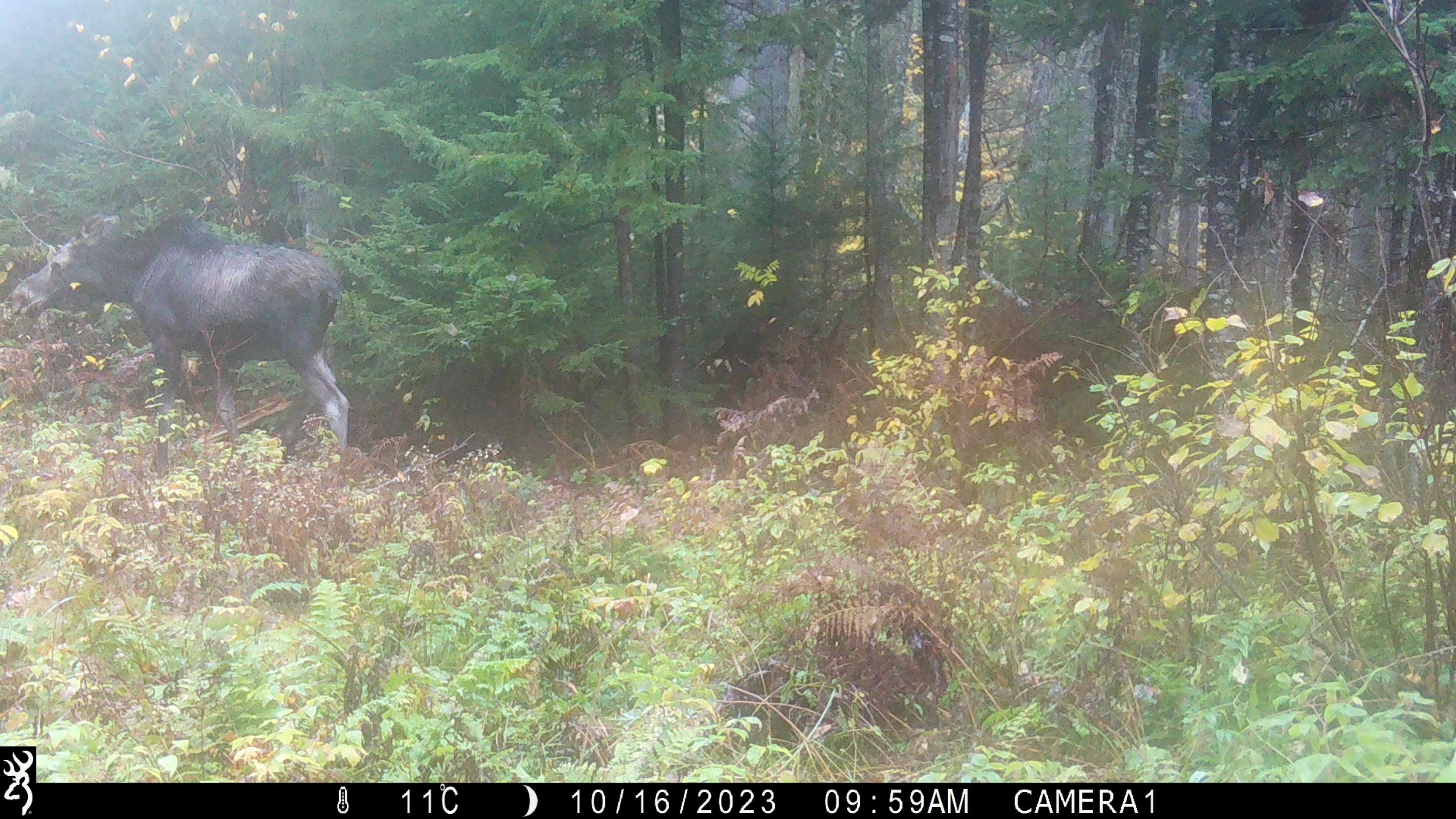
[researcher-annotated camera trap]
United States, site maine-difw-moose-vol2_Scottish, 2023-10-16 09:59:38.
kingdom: Animalia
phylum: Chordata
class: Mammalia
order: Artiodactyla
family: Cervidae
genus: Alces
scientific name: Alces alces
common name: moose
Moose (Alces alces).